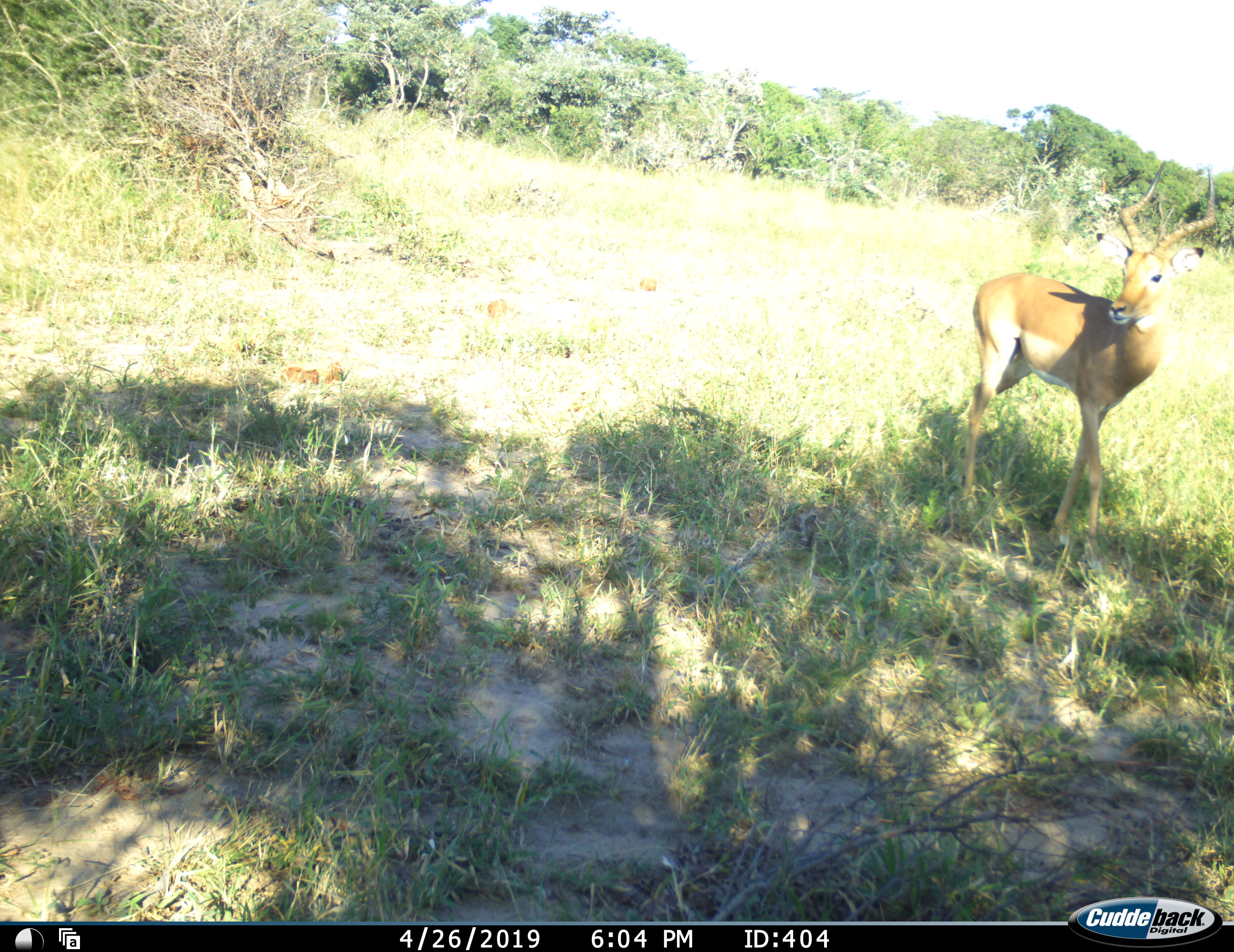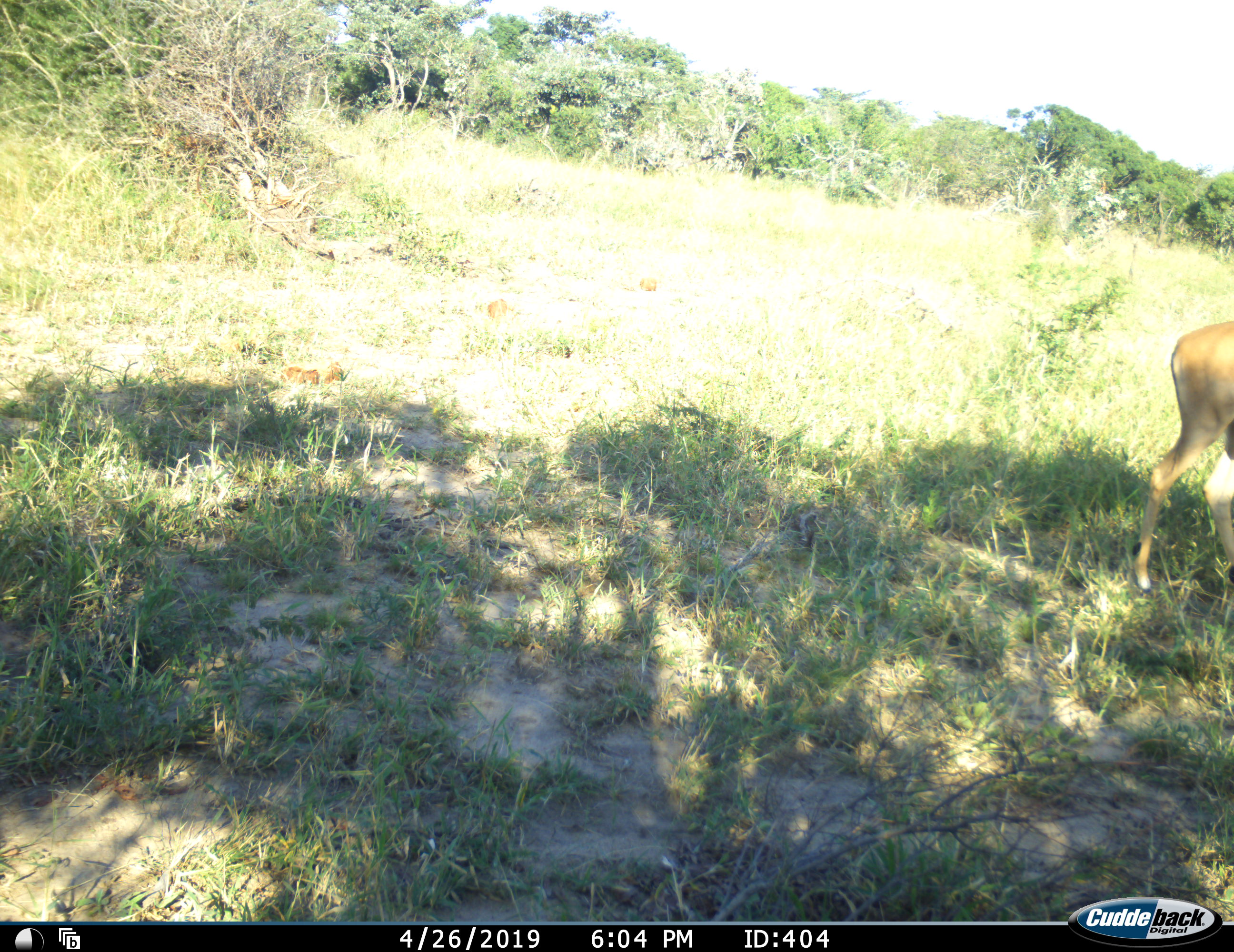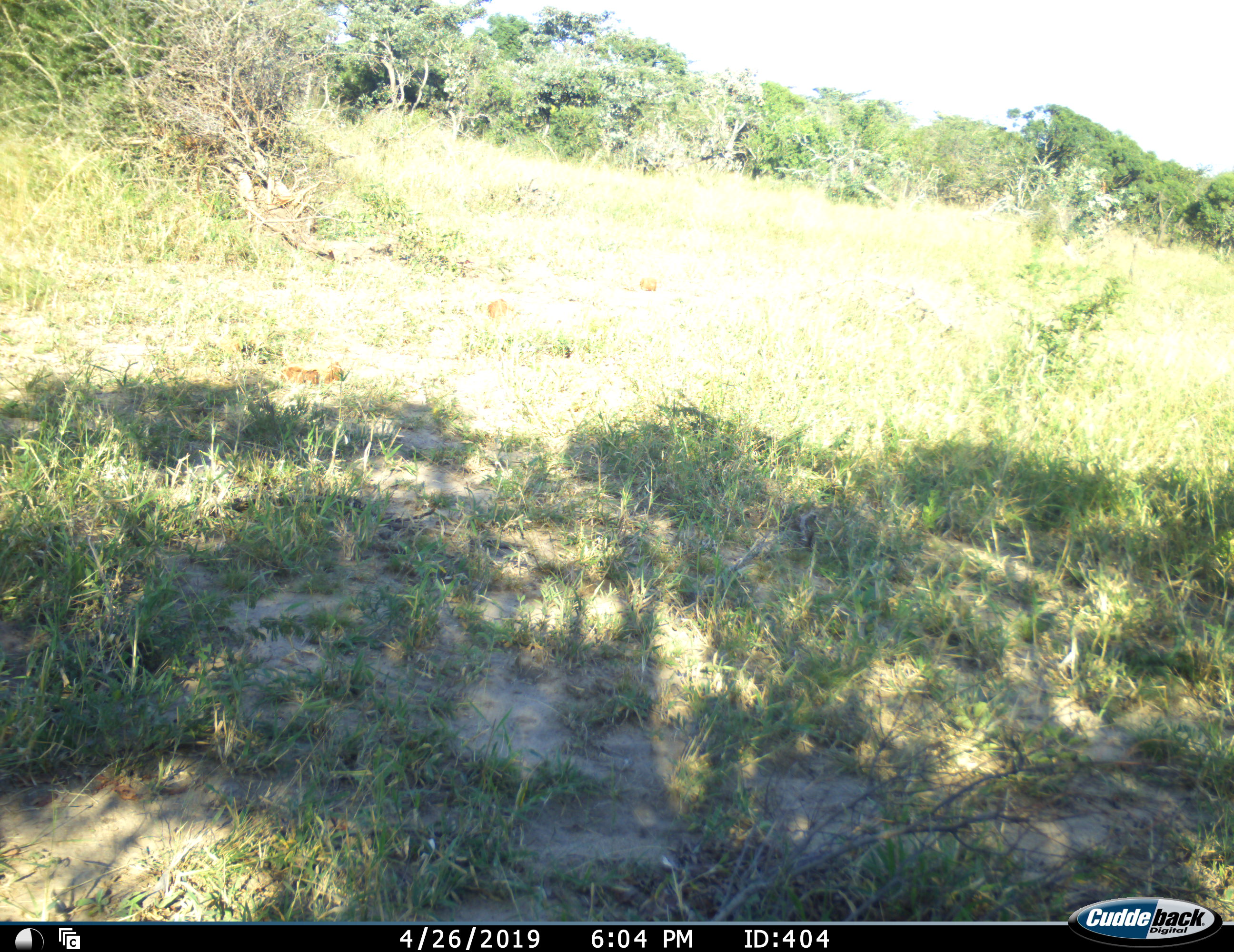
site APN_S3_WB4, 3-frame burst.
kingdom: Animalia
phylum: Chordata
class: Mammalia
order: Artiodactyla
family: Bovidae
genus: Aepyceros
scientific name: Aepyceros melampus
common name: impala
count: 1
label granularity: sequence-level